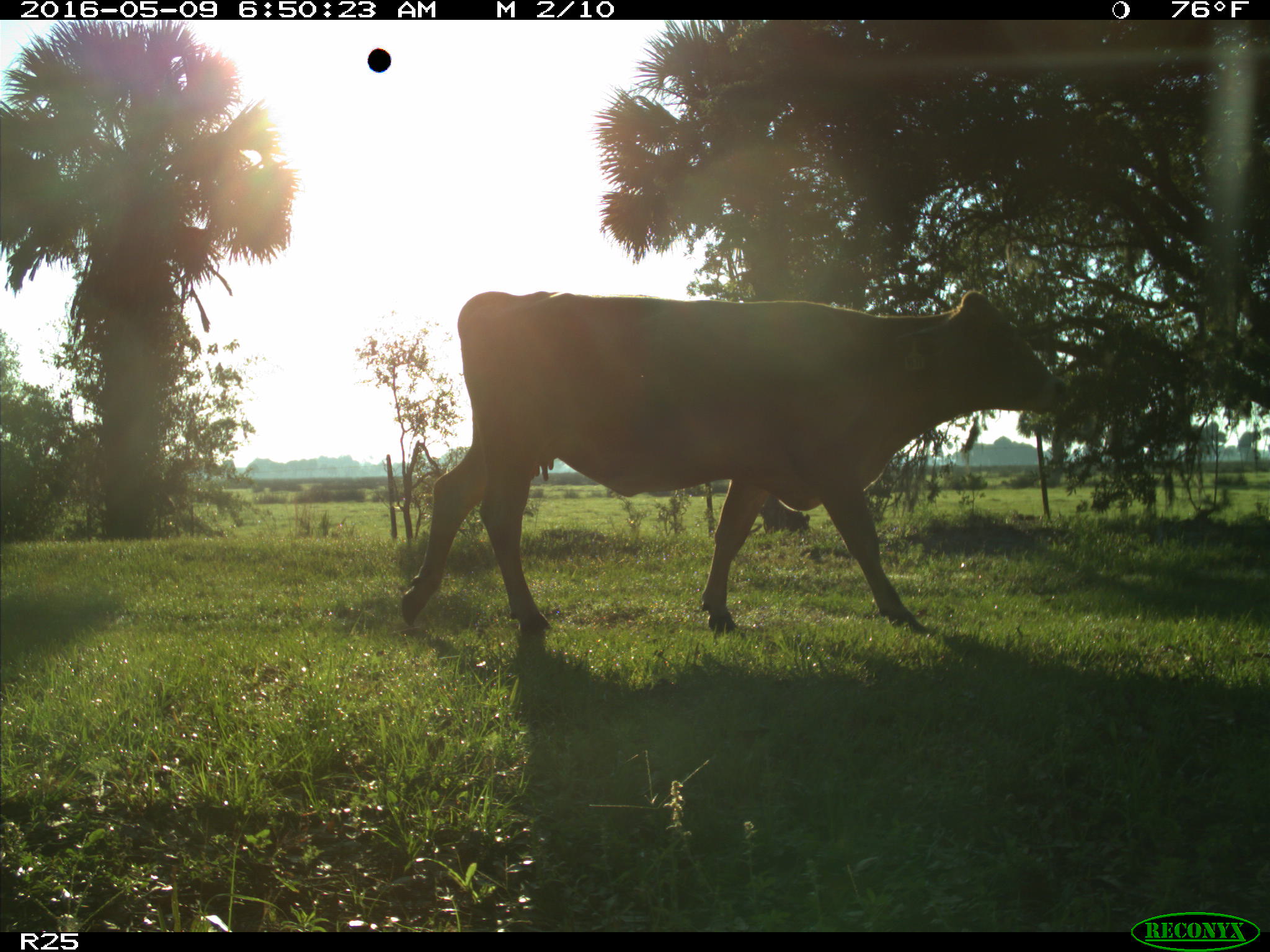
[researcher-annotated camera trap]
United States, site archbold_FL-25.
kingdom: Animalia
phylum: Chordata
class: Mammalia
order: Artiodactyla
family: Bovidae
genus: Bos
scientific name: Bos taurus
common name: domestic cow